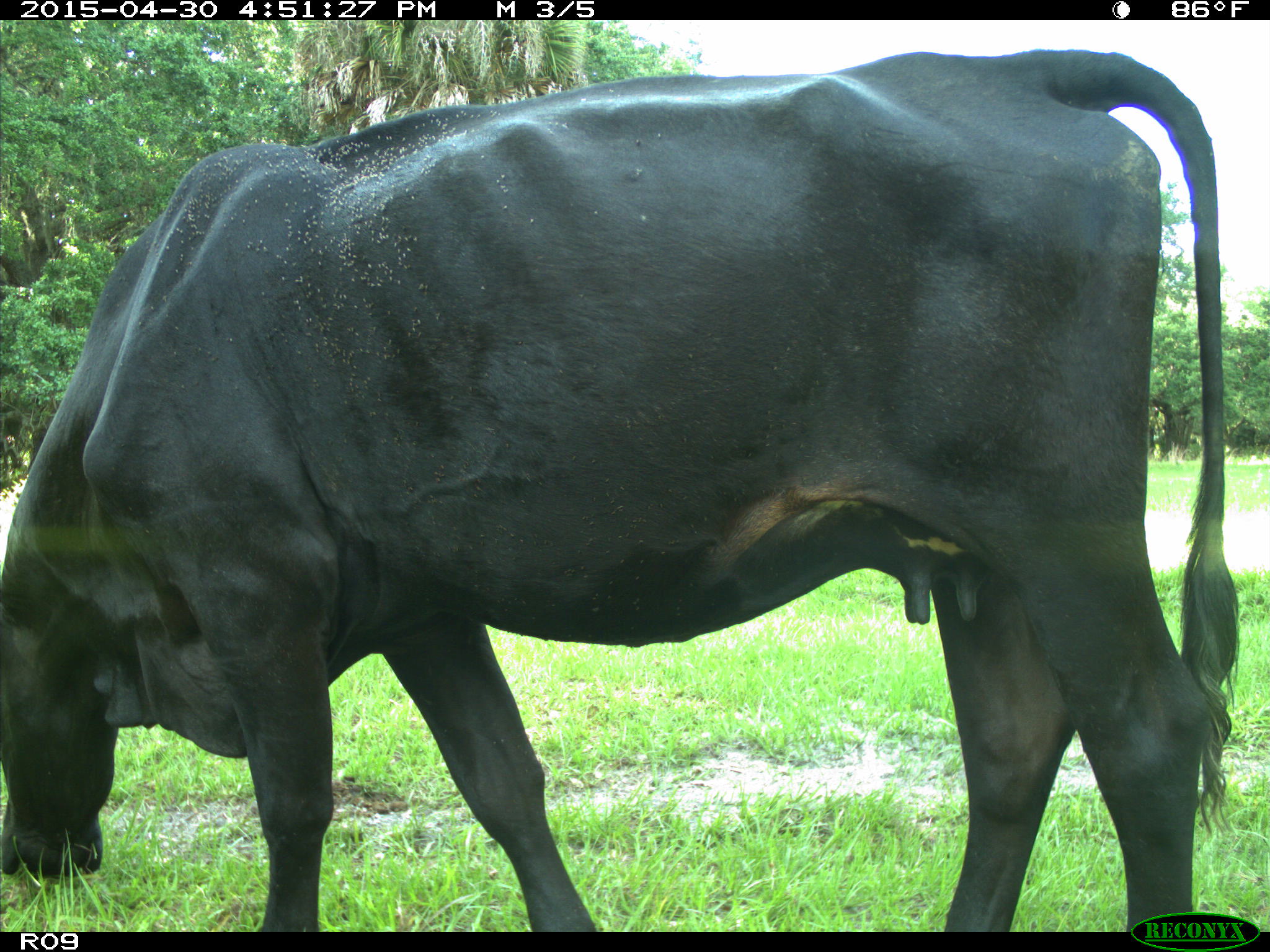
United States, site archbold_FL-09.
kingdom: Animalia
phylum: Chordata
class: Mammalia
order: Artiodactyla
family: Bovidae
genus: Bos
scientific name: Bos taurus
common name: domestic cow